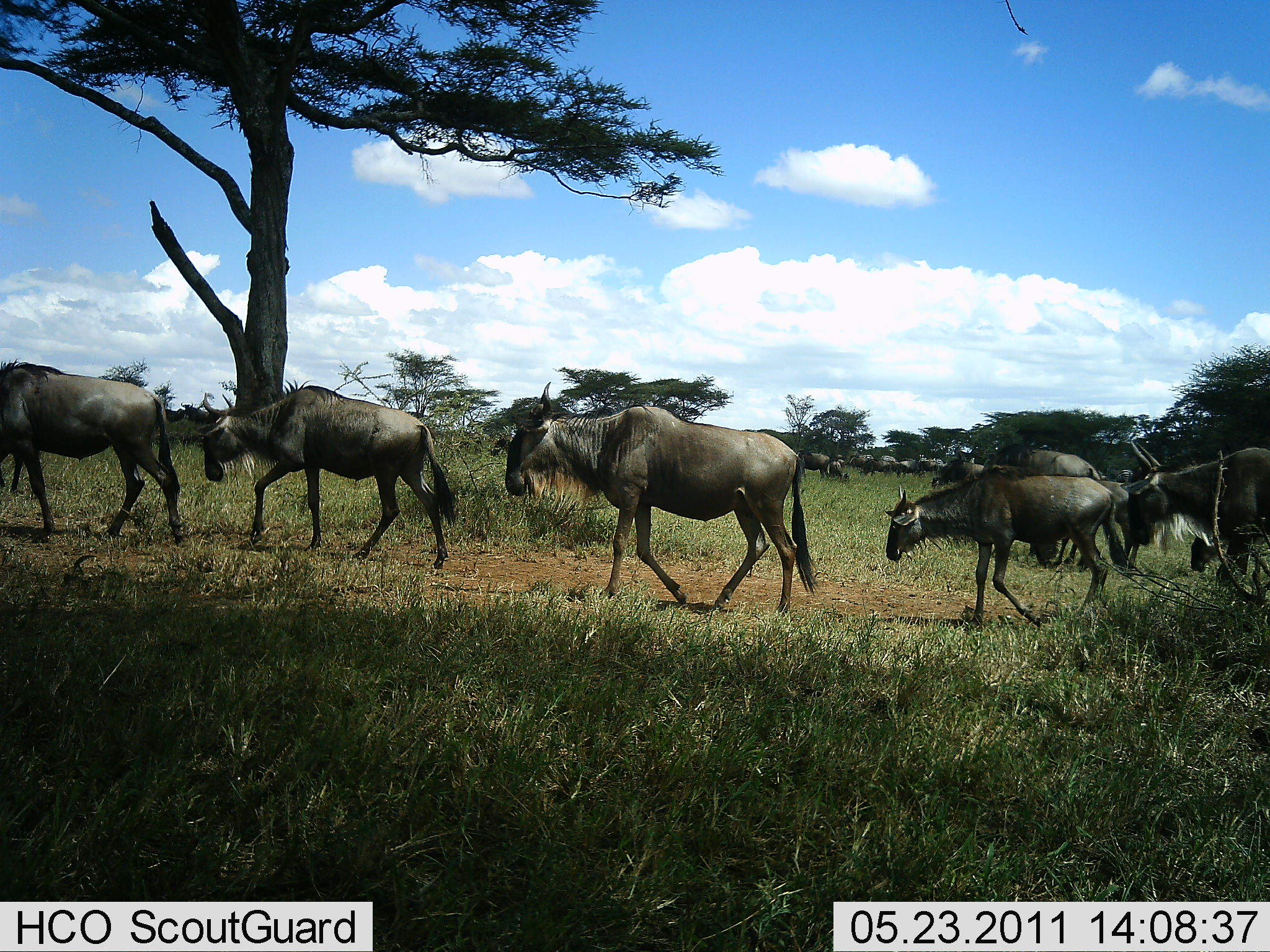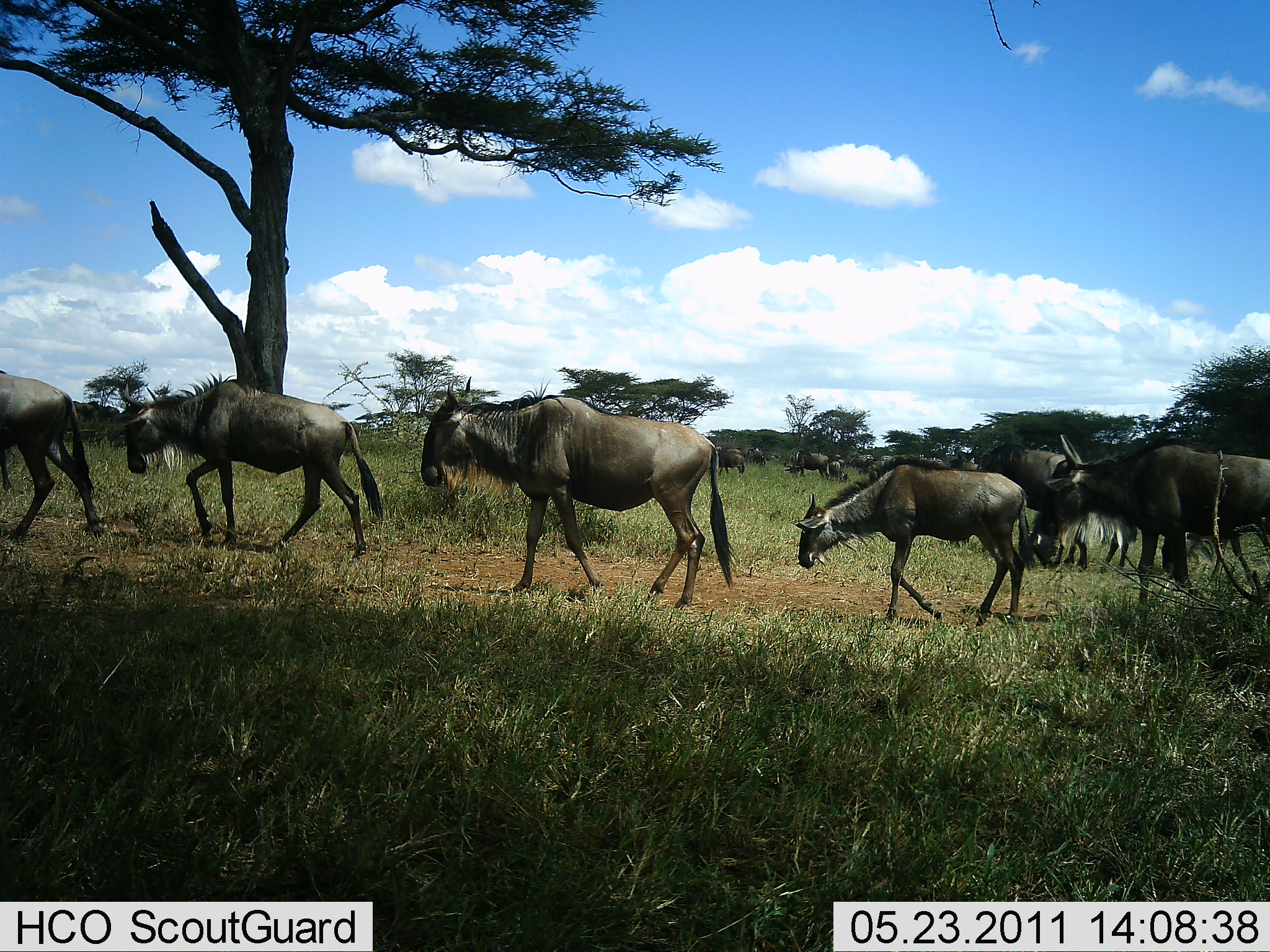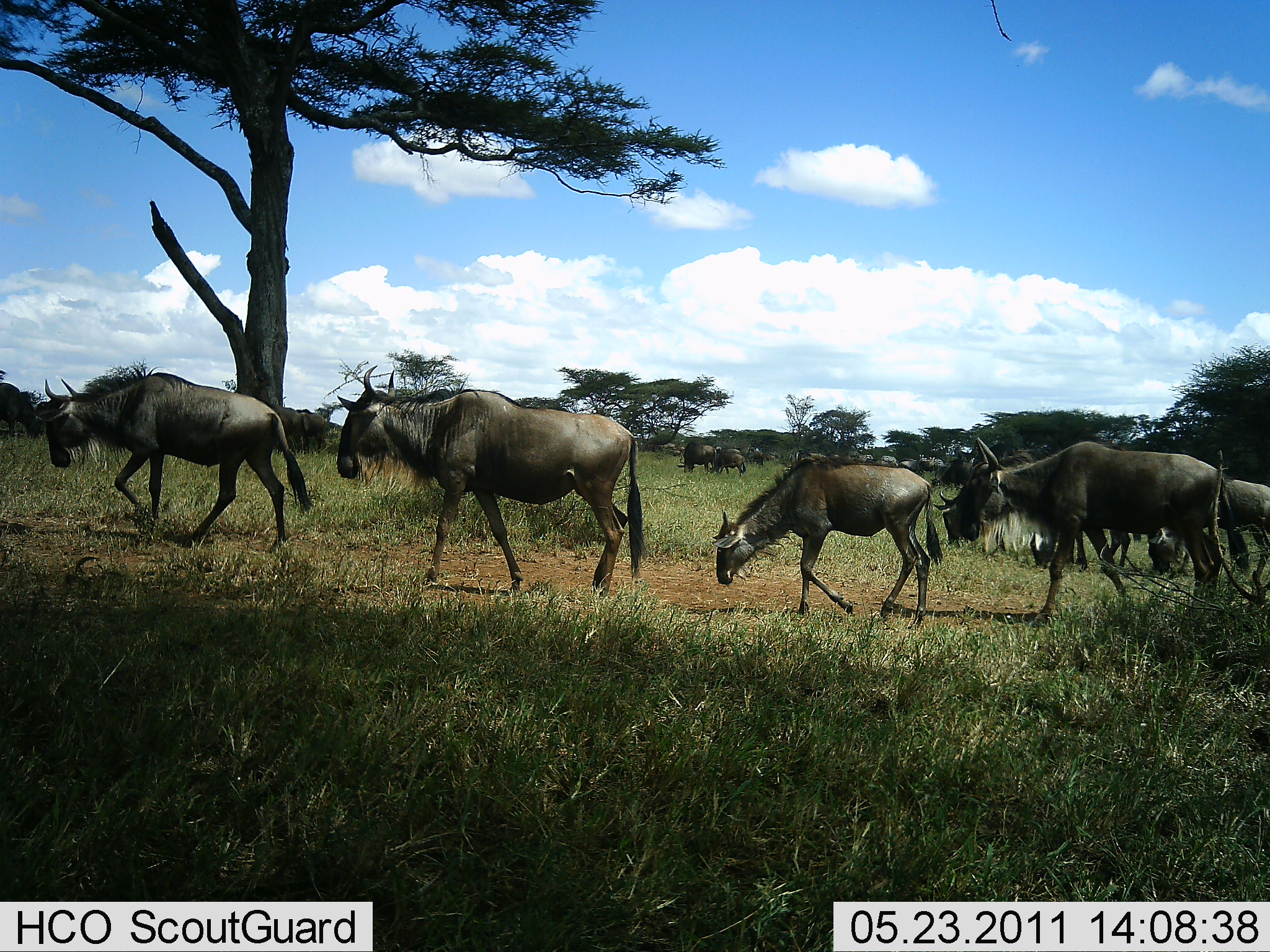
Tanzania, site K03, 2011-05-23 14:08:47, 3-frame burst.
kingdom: Animalia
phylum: Chordata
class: Mammalia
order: Artiodactyla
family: Bovidae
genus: Connochaetes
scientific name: Connochaetes taurinus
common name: blue wildebeest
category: wildebeest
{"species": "wildebeest (blue wildebeest) (Connochaetes taurinus)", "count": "11-50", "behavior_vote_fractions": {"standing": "17%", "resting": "0%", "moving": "100%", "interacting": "8%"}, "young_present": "33%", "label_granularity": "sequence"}